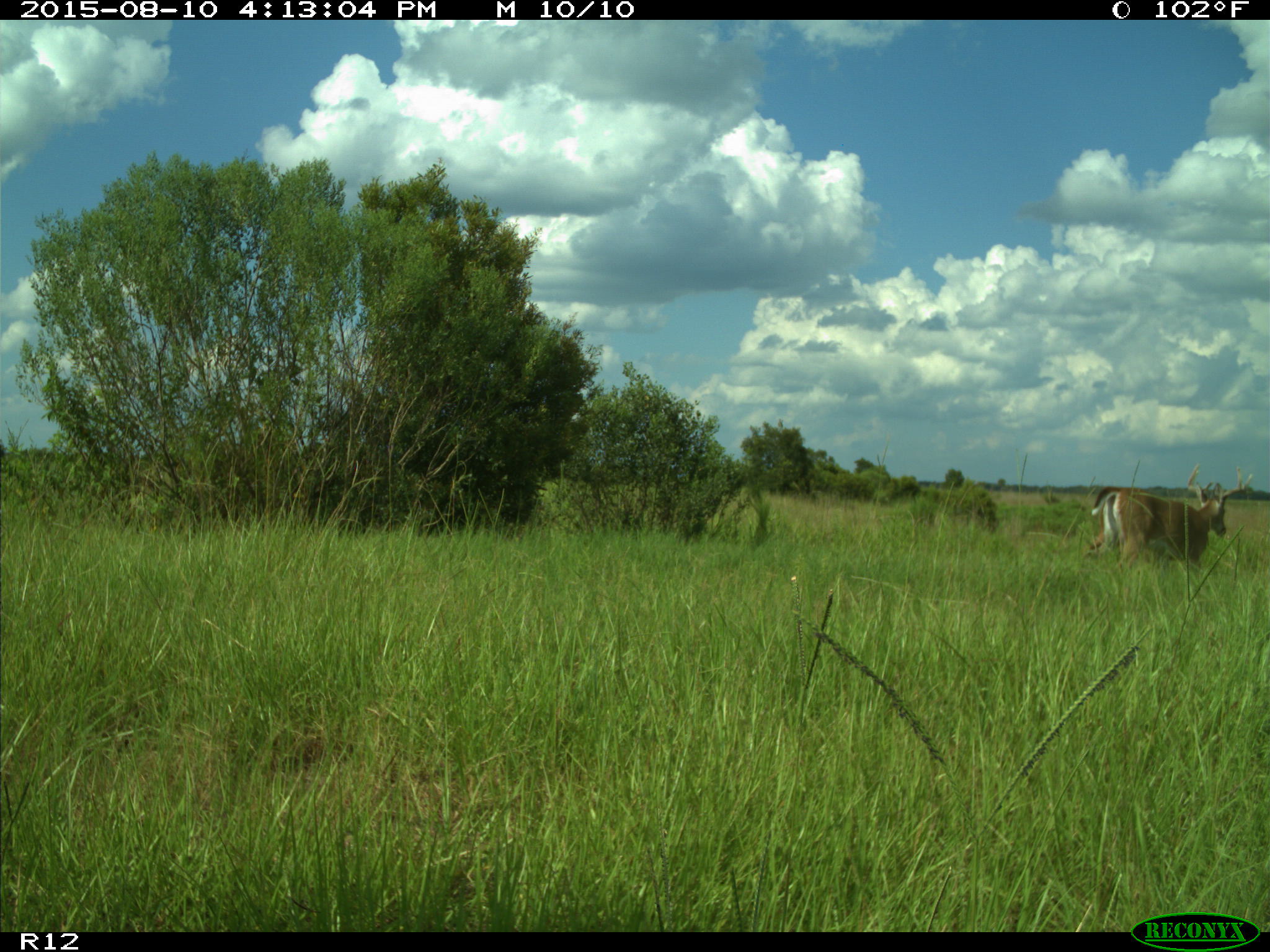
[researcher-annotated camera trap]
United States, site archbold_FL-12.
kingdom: Animalia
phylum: Chordata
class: Mammalia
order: Artiodactyla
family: Cervidae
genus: Odocoileus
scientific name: Odocoileus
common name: deer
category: unidentified deer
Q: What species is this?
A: Unidentified deer (deer) (Odocoileus).